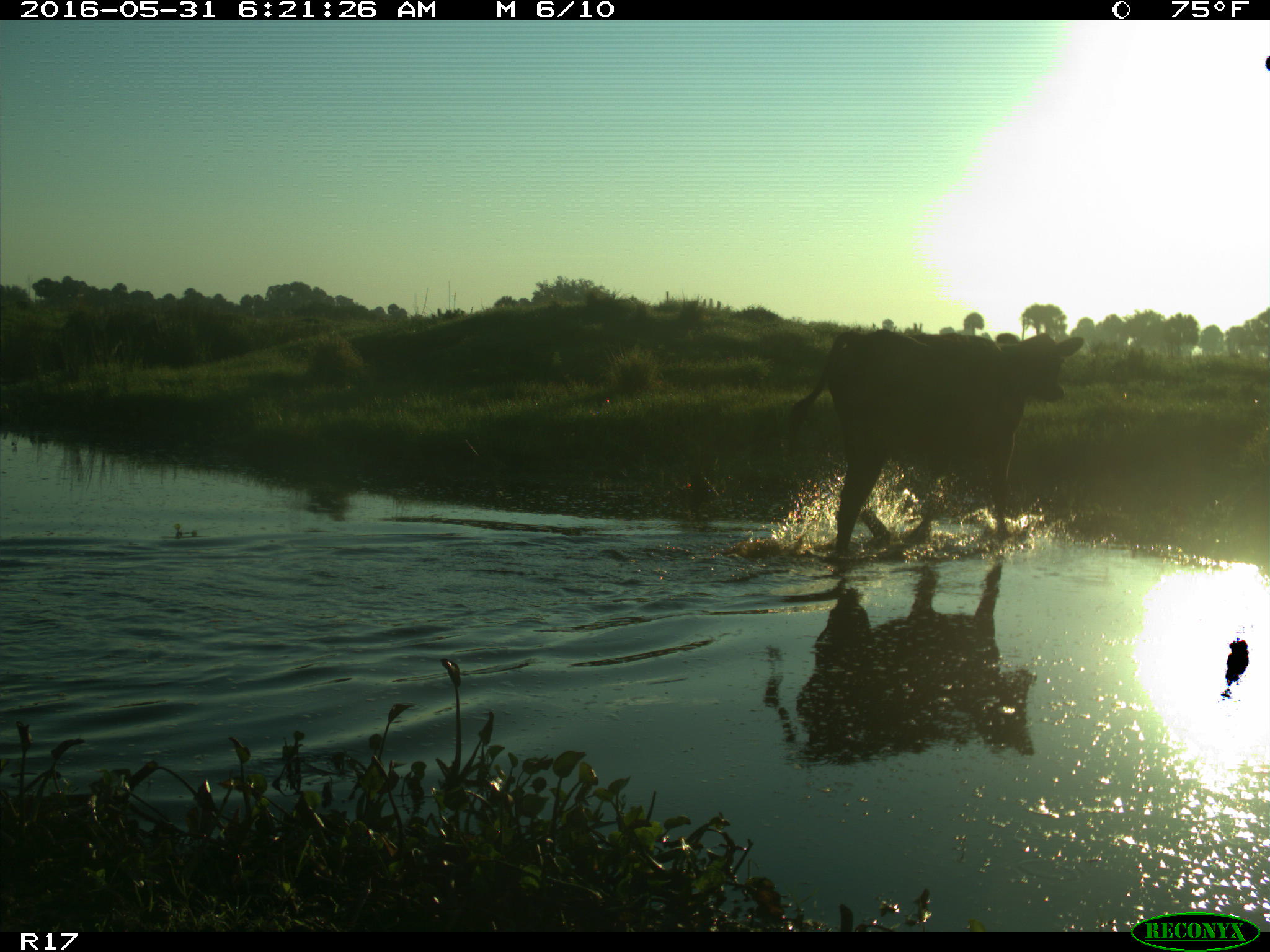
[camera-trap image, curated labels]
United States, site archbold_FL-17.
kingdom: Animalia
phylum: Chordata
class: Mammalia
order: Artiodactyla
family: Bovidae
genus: Bos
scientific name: Bos taurus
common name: domestic cow